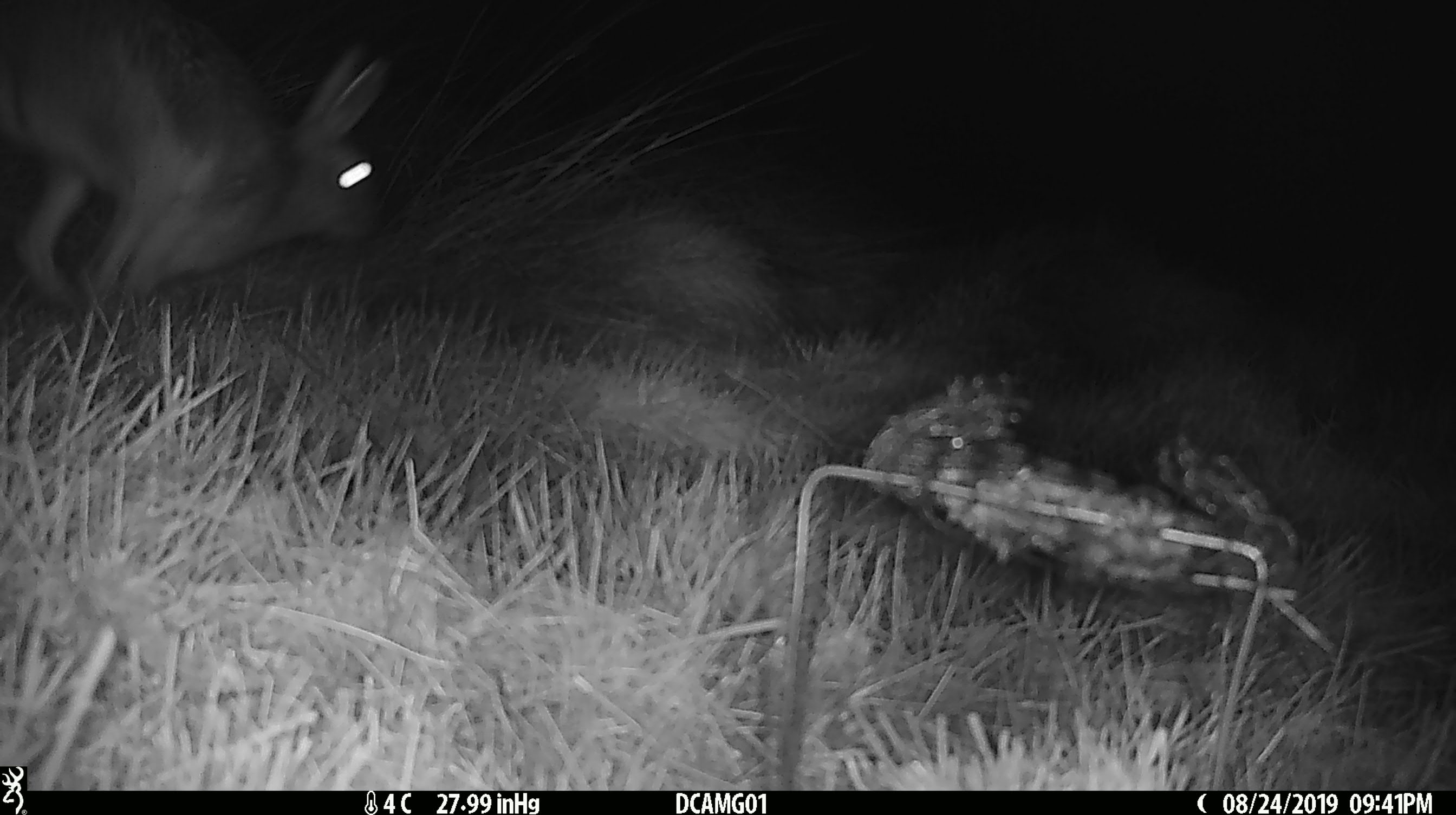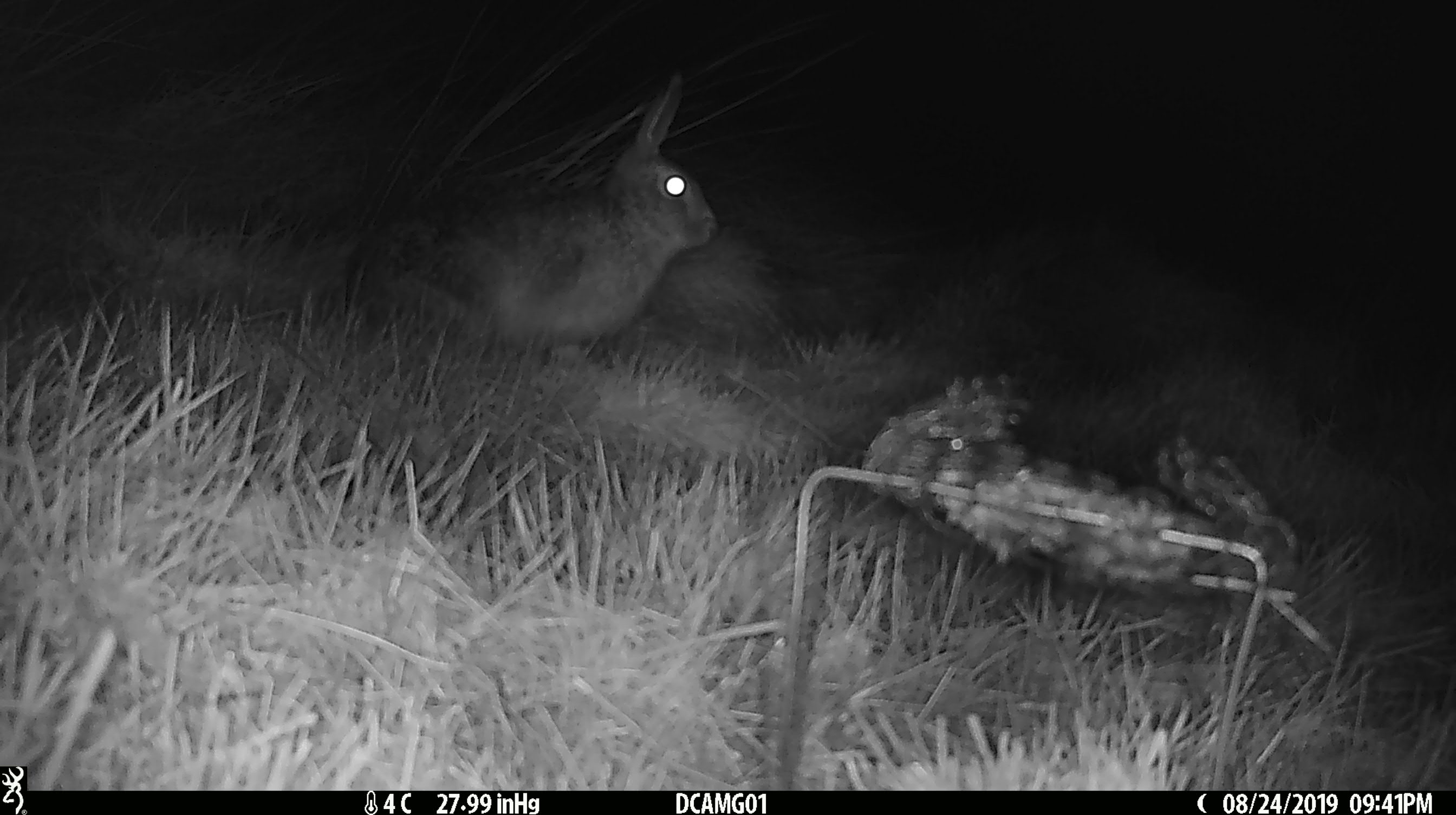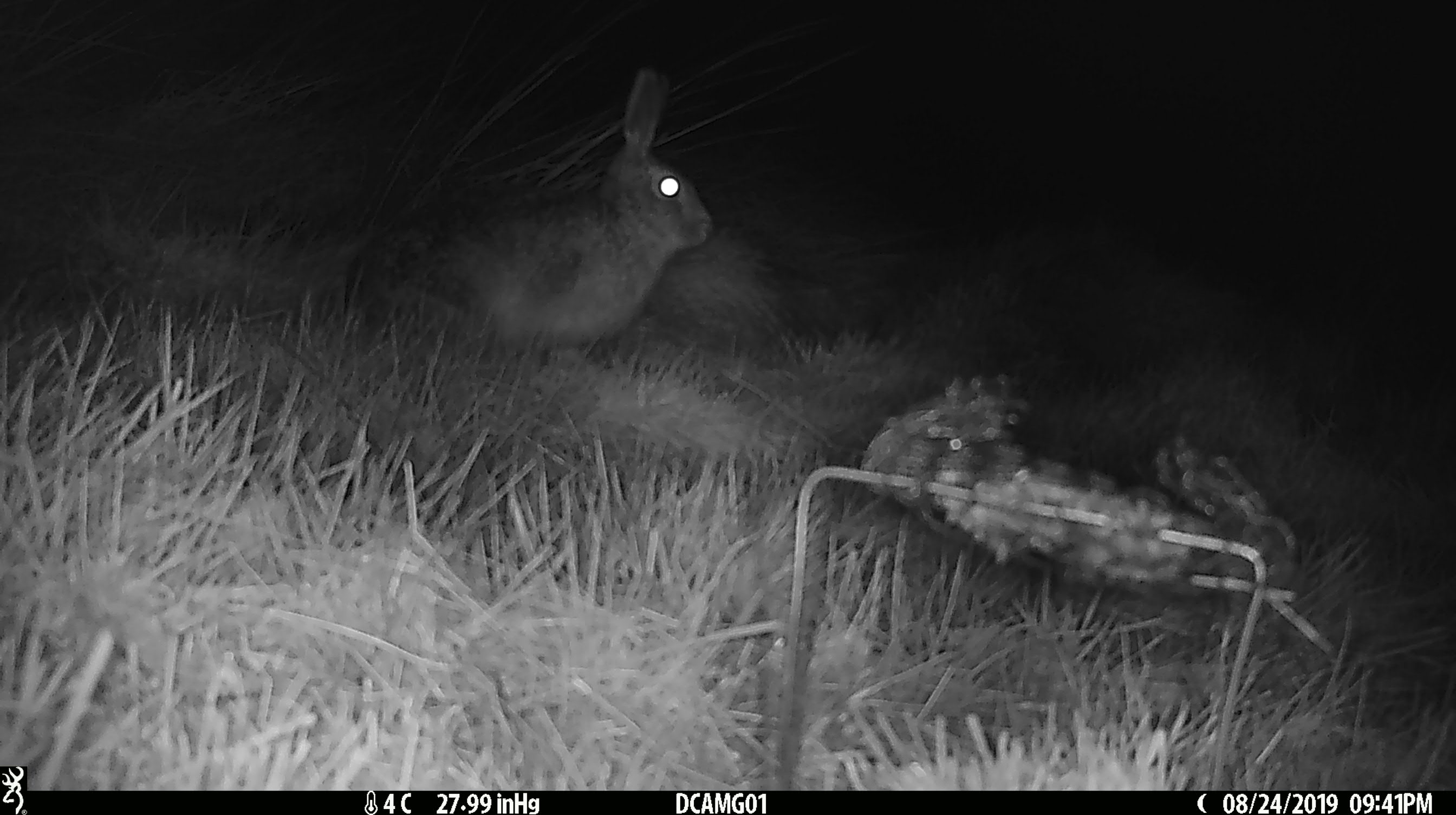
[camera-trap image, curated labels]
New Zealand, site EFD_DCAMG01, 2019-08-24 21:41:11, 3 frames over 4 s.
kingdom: Animalia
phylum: Chordata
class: Mammalia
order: Lagomorpha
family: Leporidae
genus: Lepus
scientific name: Lepus europaeus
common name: brown hare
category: hare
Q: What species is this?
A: Hare (brown hare) (Lepus europaeus).